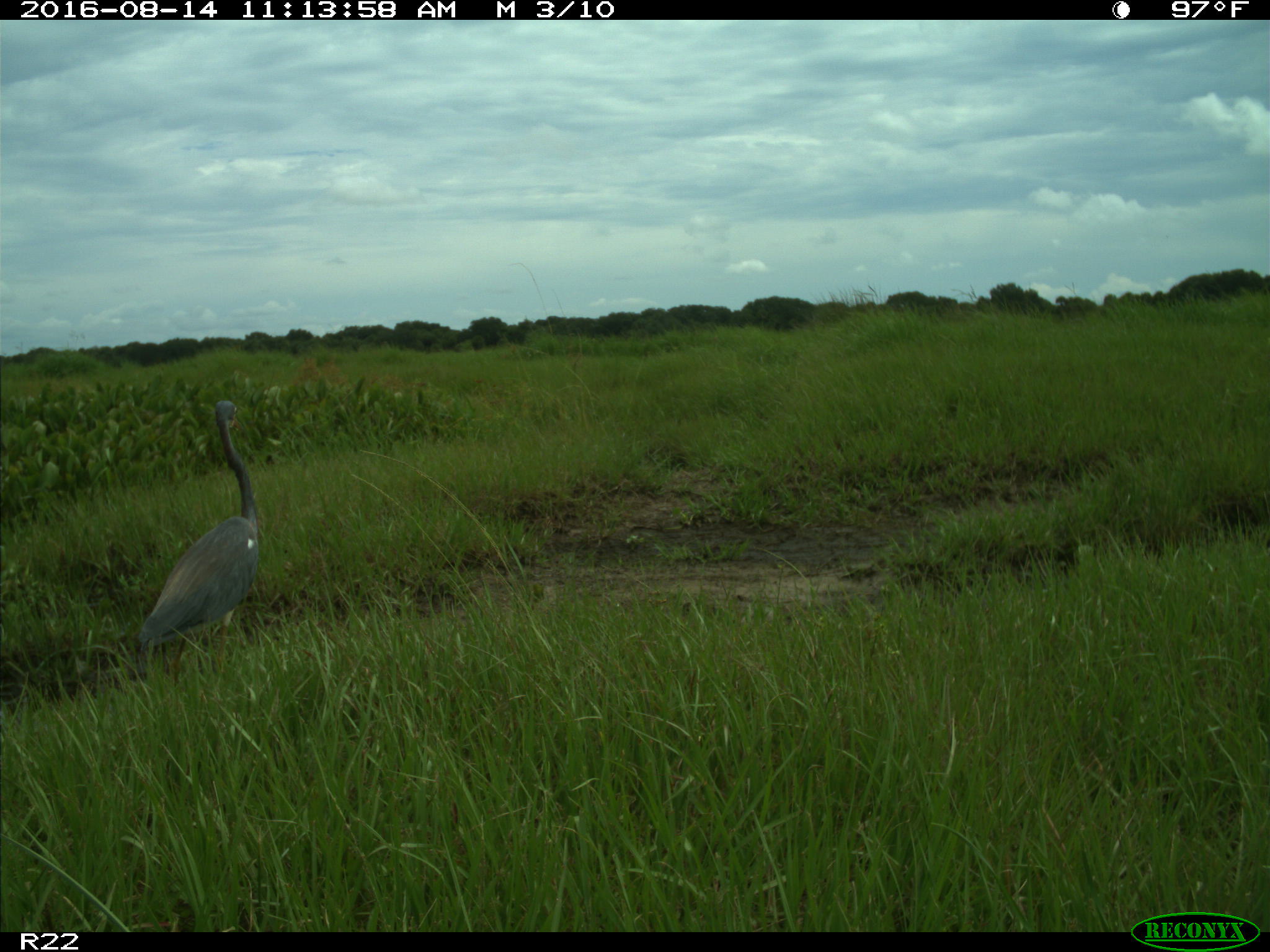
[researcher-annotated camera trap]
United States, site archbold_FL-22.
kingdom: Animalia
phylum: Chordata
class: Aves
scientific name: Aves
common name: birds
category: unidentified bird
Unidentified bird (birds) (Aves).